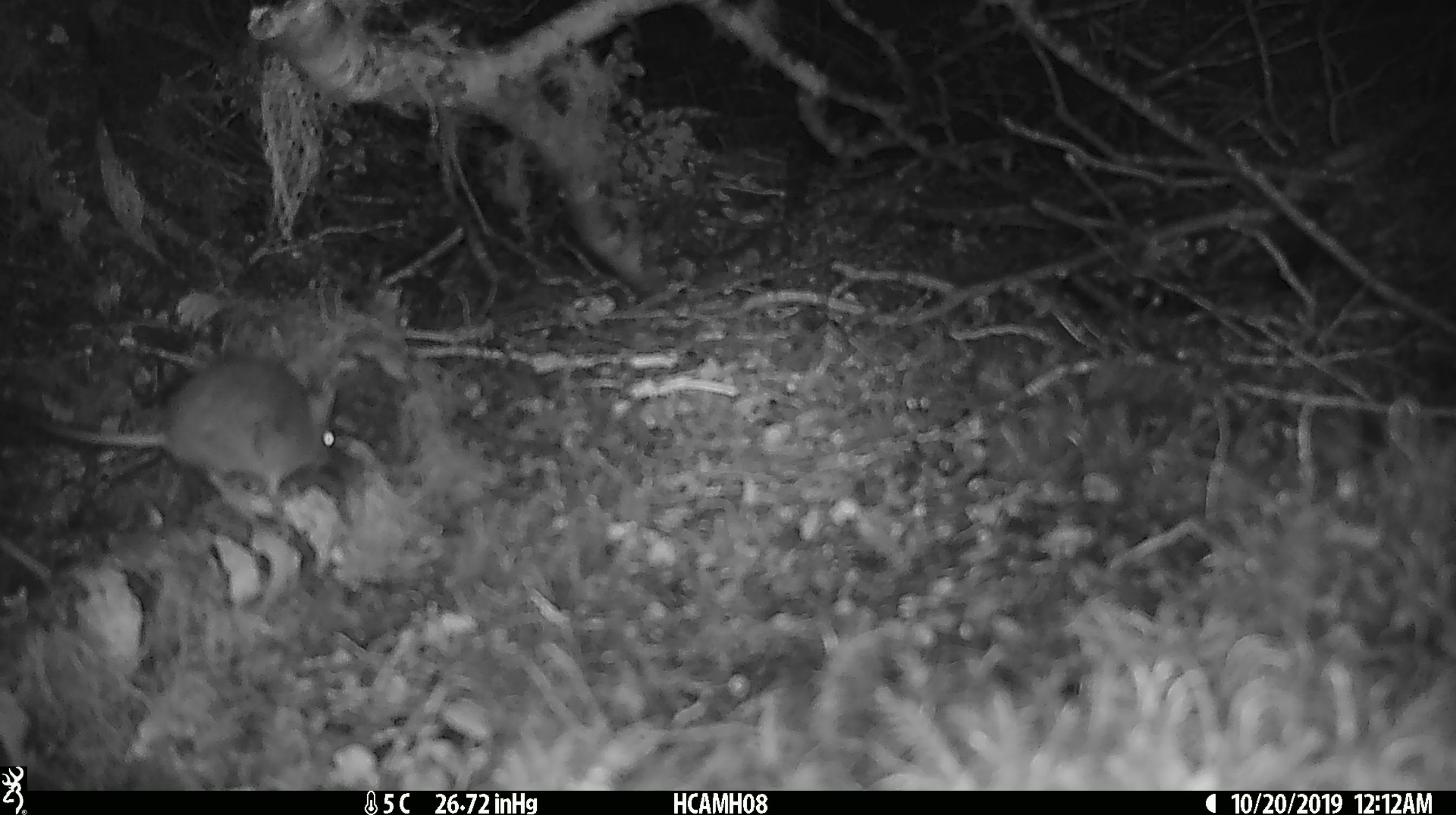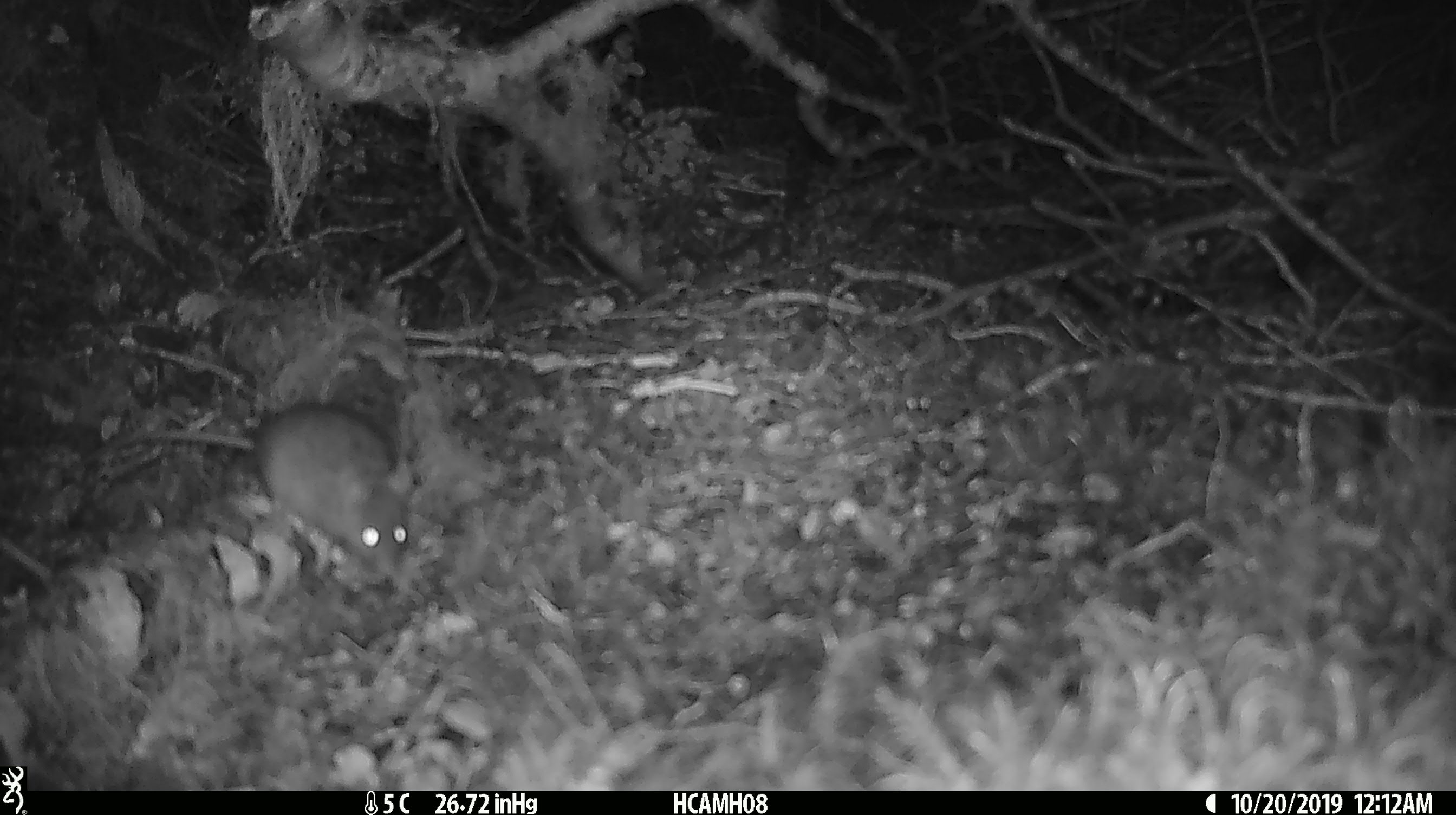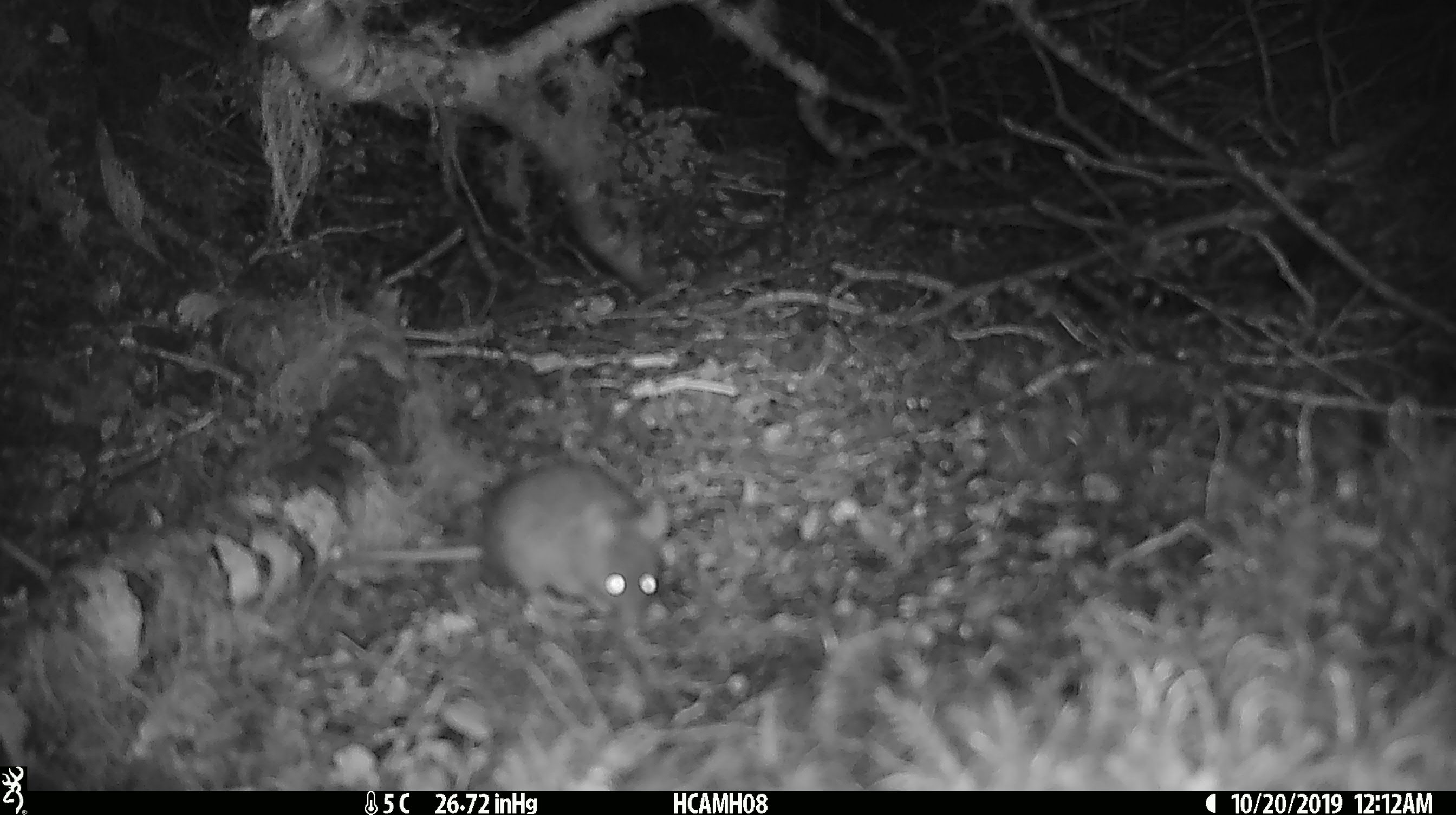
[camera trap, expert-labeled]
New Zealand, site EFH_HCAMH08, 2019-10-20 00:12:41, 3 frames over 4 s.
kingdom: Animalia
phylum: Chordata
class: Mammalia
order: Rodentia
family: Muridae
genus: Mus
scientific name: Mus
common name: mouse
Mouse (Mus).